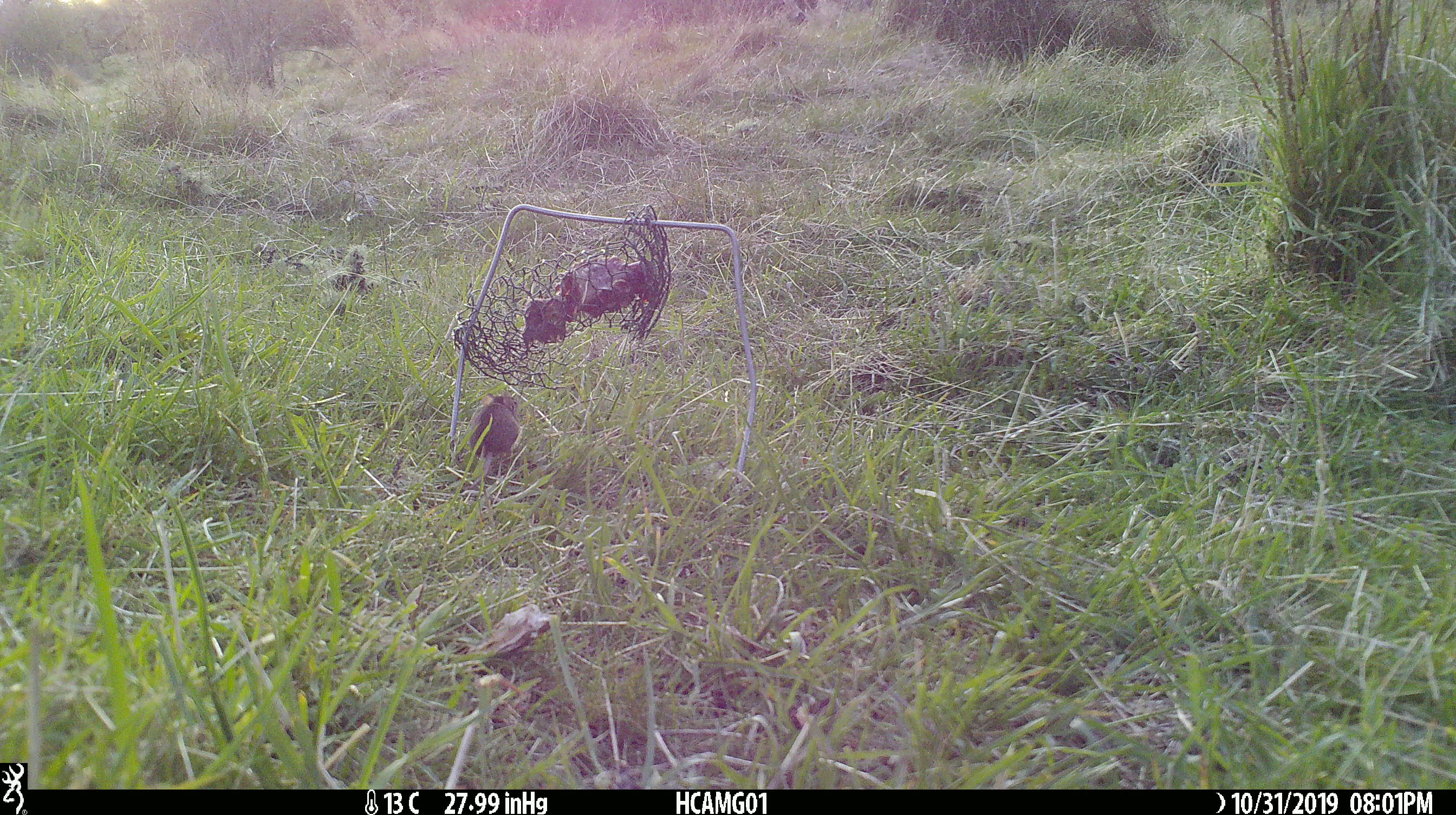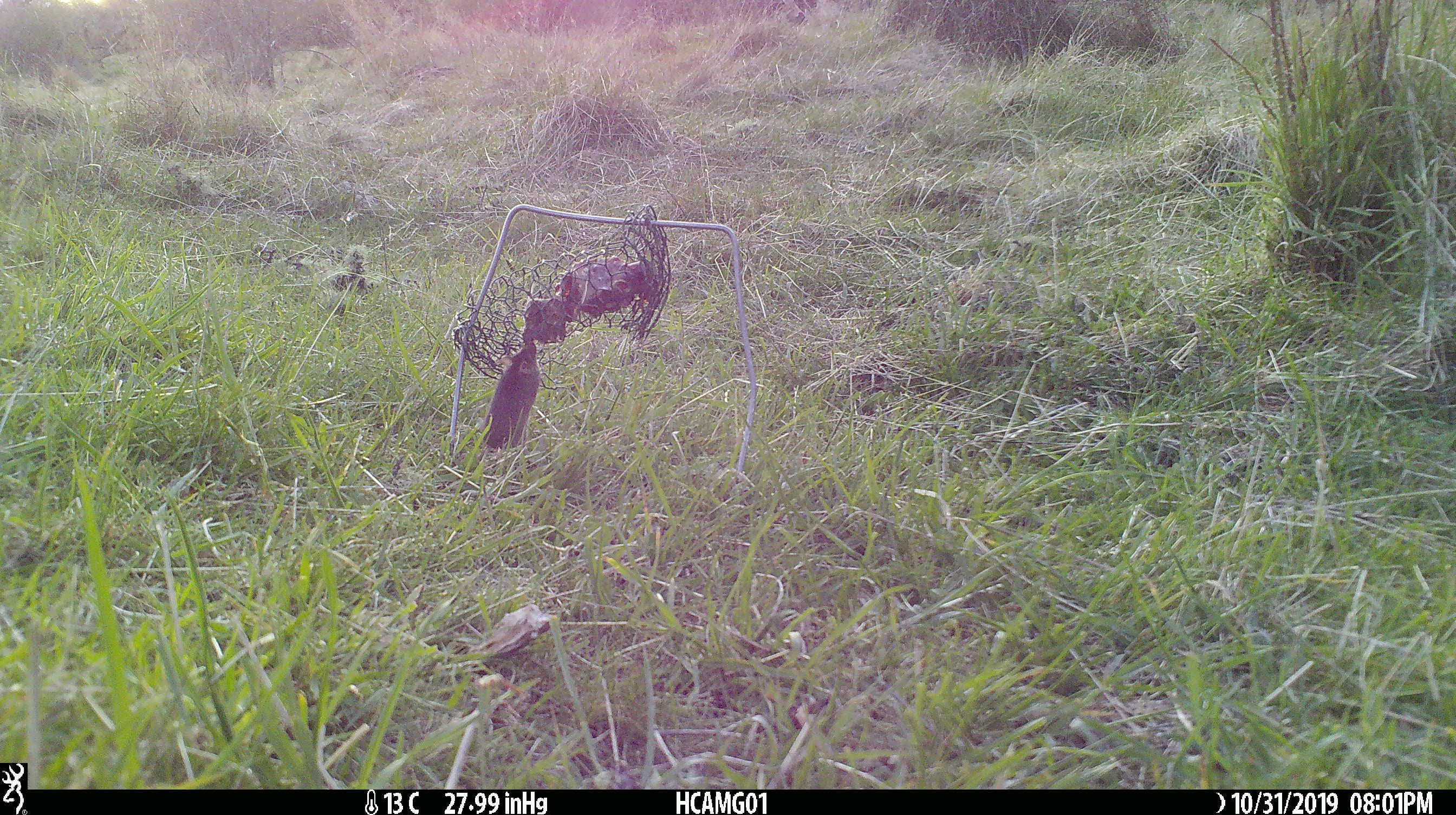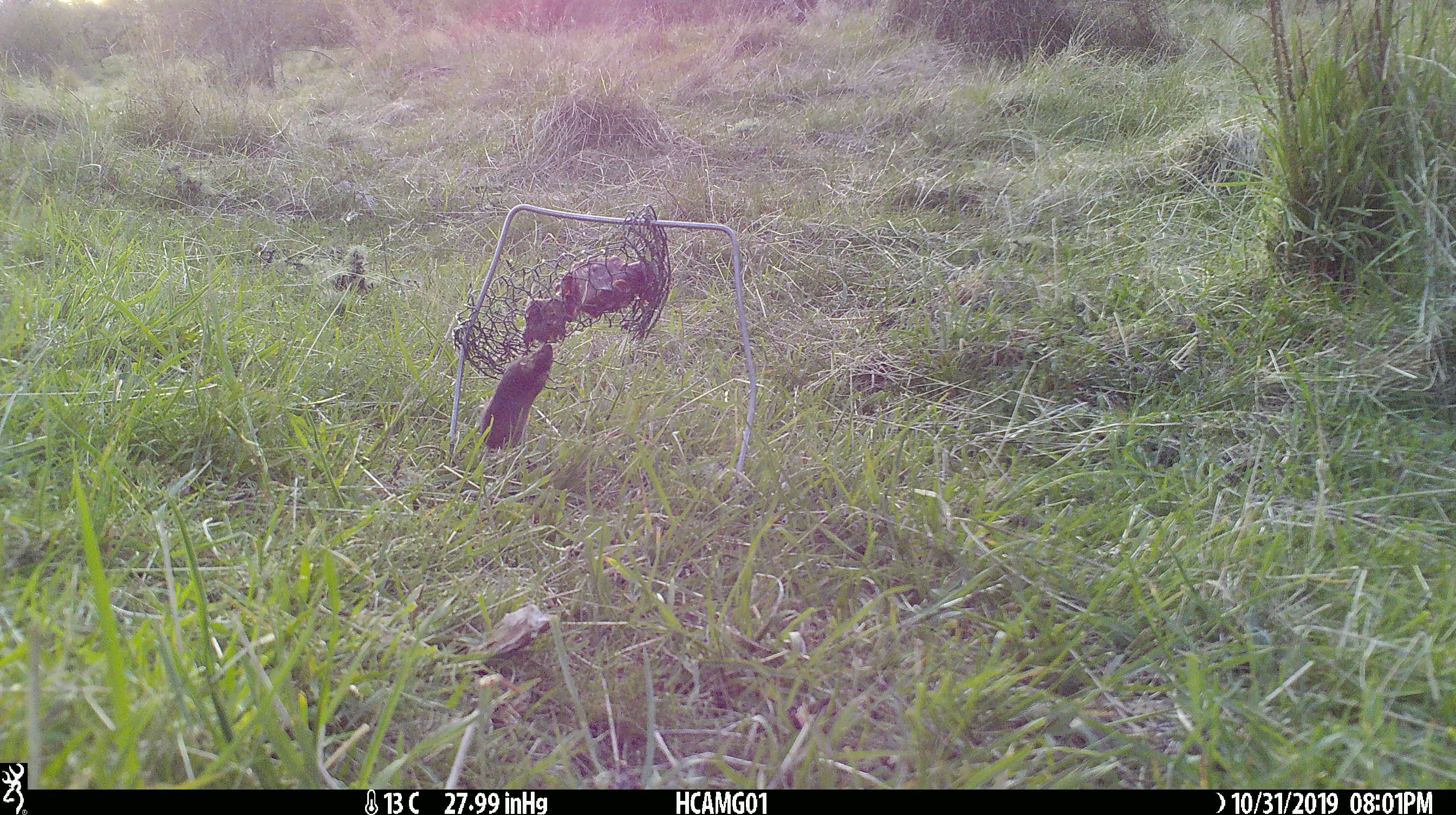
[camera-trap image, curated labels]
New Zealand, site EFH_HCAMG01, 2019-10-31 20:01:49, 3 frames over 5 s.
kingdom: Animalia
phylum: Chordata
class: Mammalia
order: Rodentia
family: Muridae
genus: Mus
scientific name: Mus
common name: mouse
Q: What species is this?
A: Mouse (Mus).